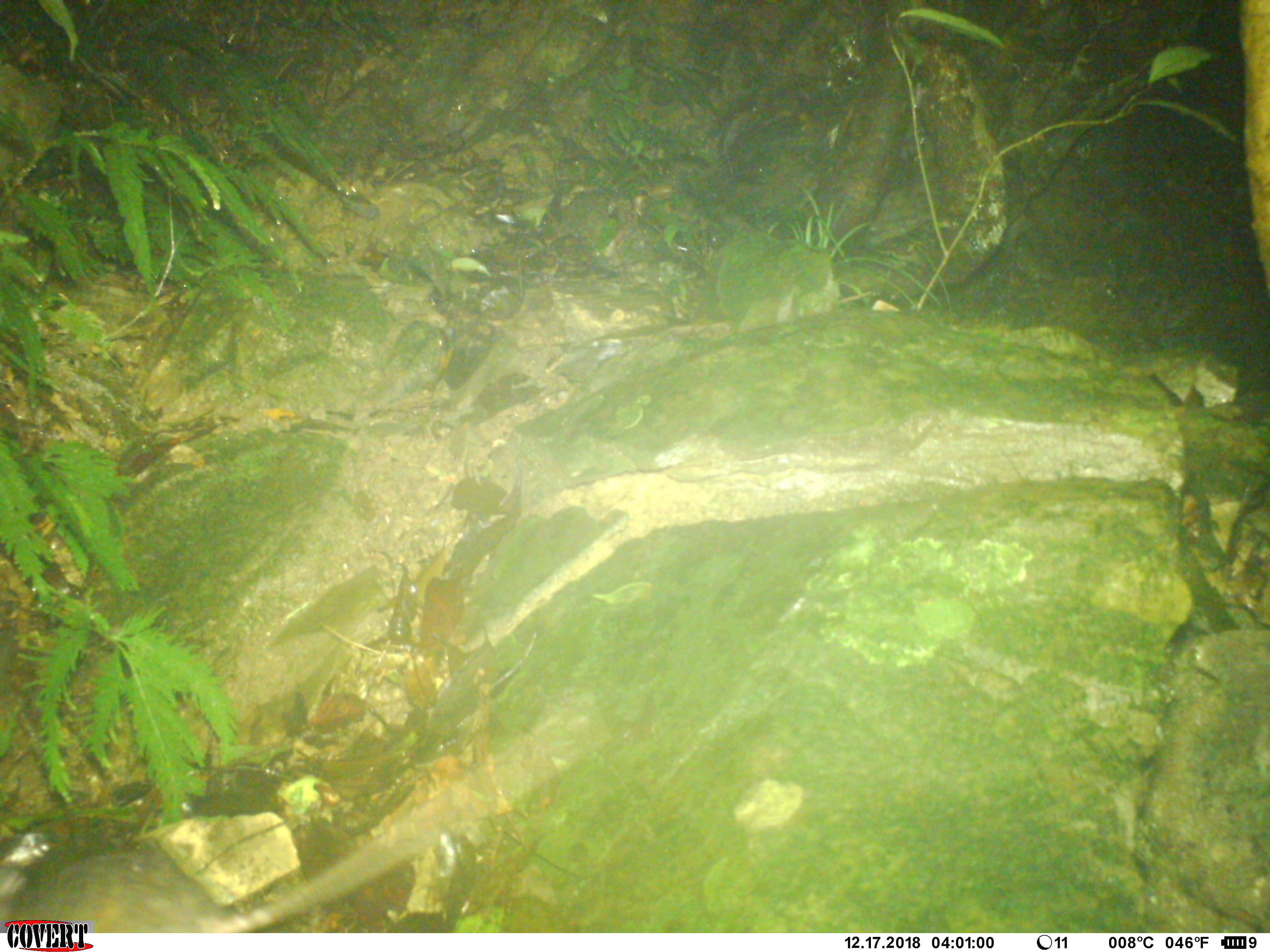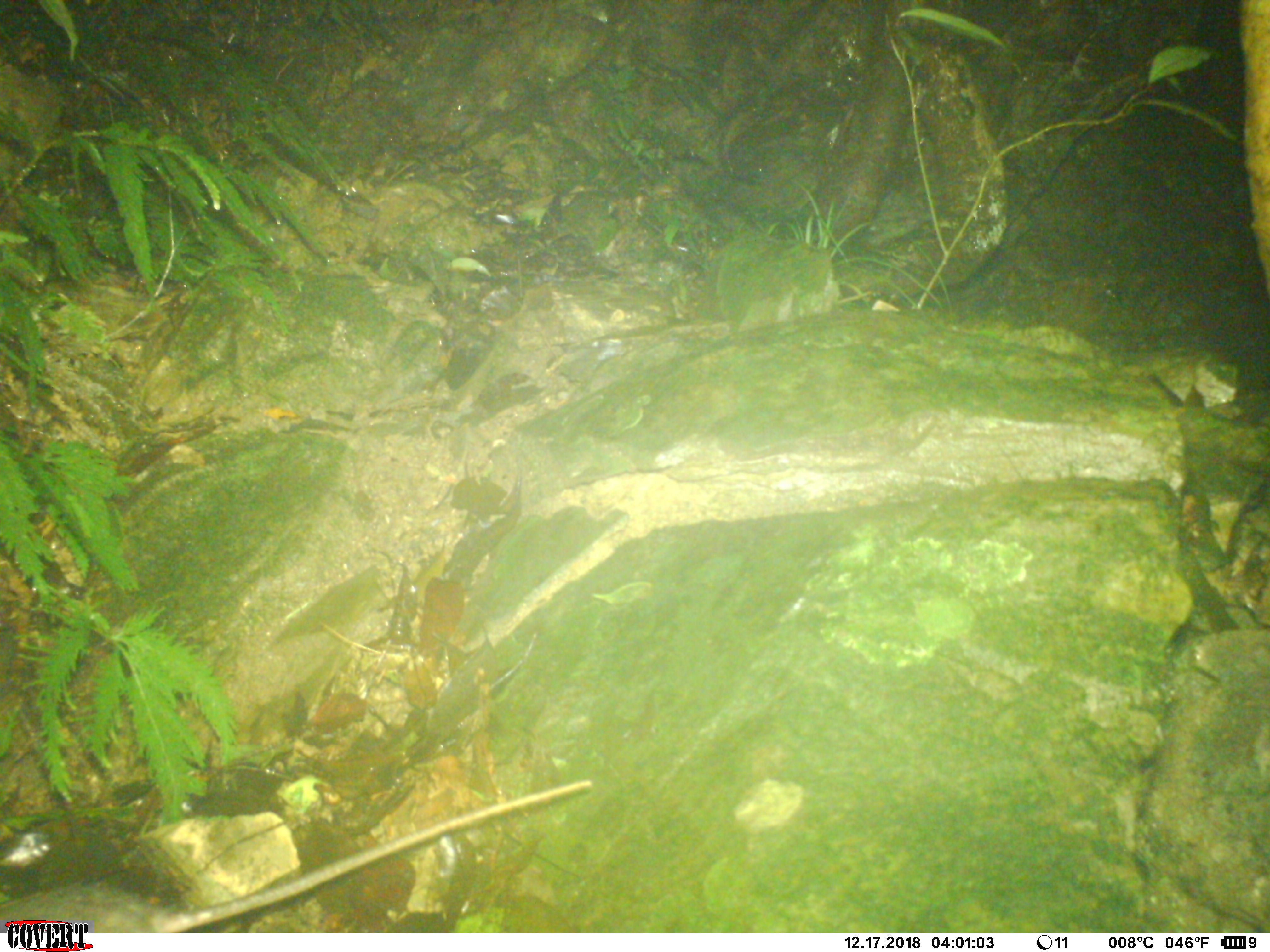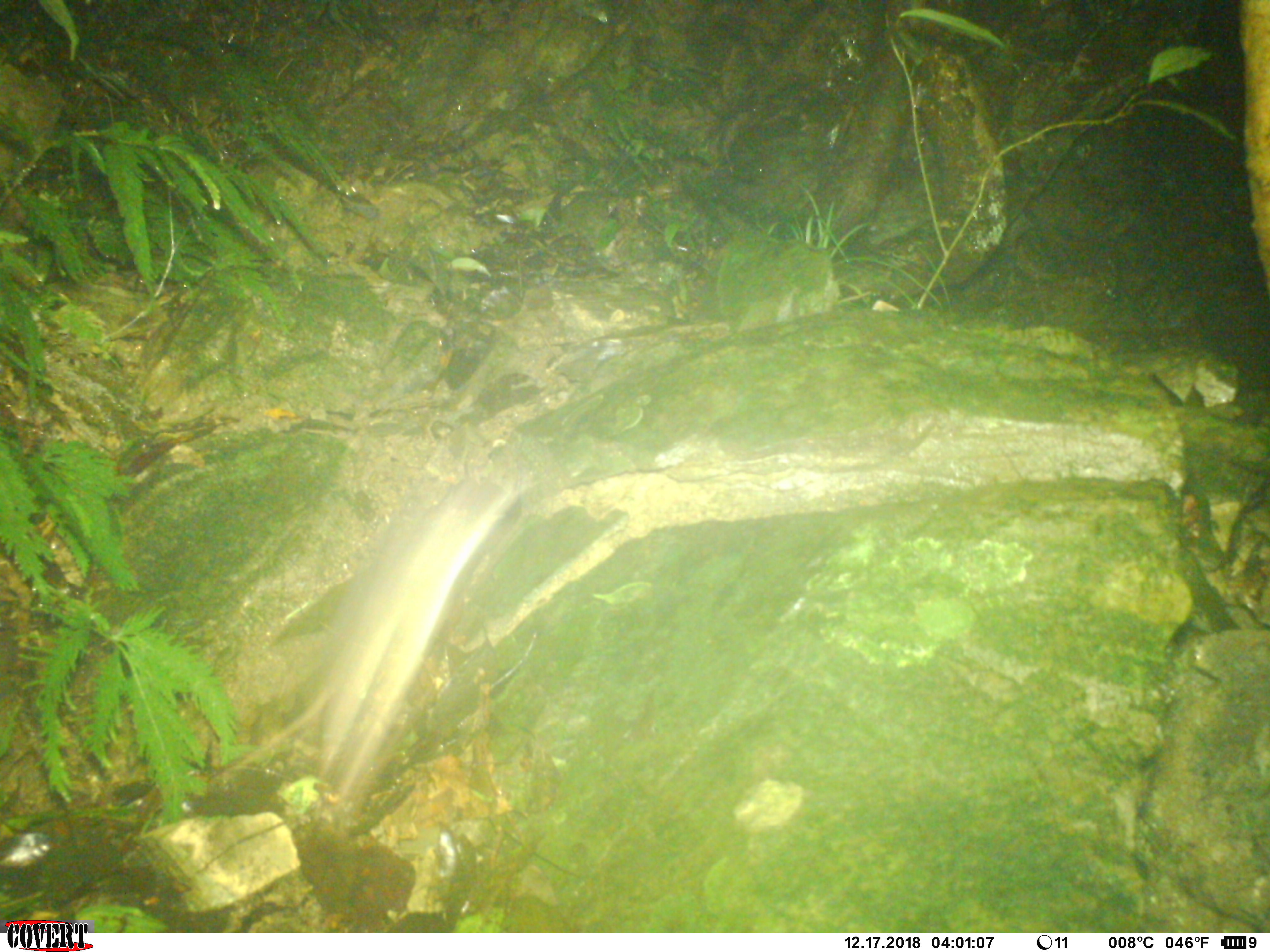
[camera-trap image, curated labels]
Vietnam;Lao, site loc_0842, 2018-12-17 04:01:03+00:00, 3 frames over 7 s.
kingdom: Animalia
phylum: Chordata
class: Mammalia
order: Rodentia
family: Muridae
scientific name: Muridae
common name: old-world mice and rats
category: unidentified murid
Unidentified murid (old-world mice and rats) (Muridae). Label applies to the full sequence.